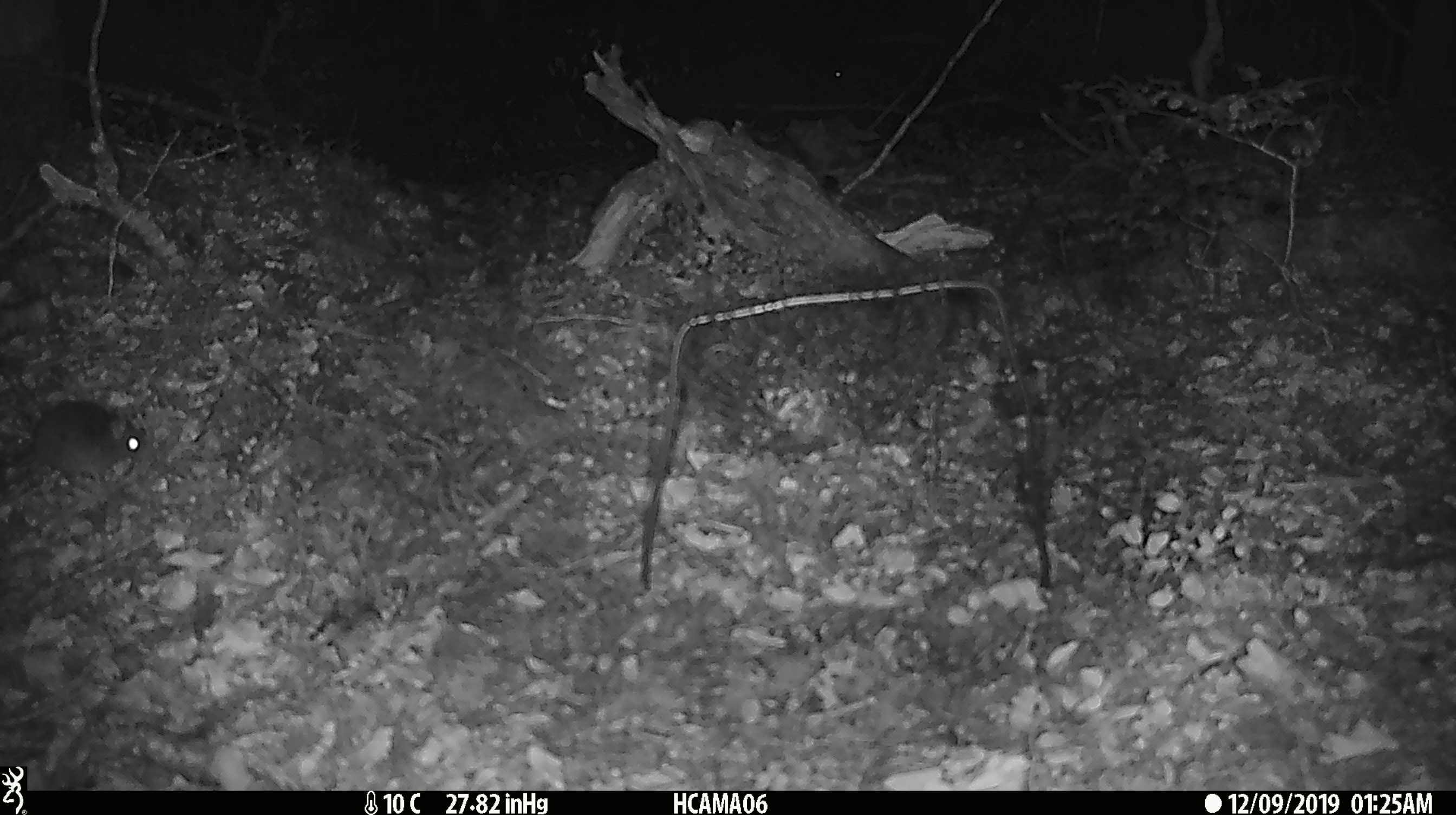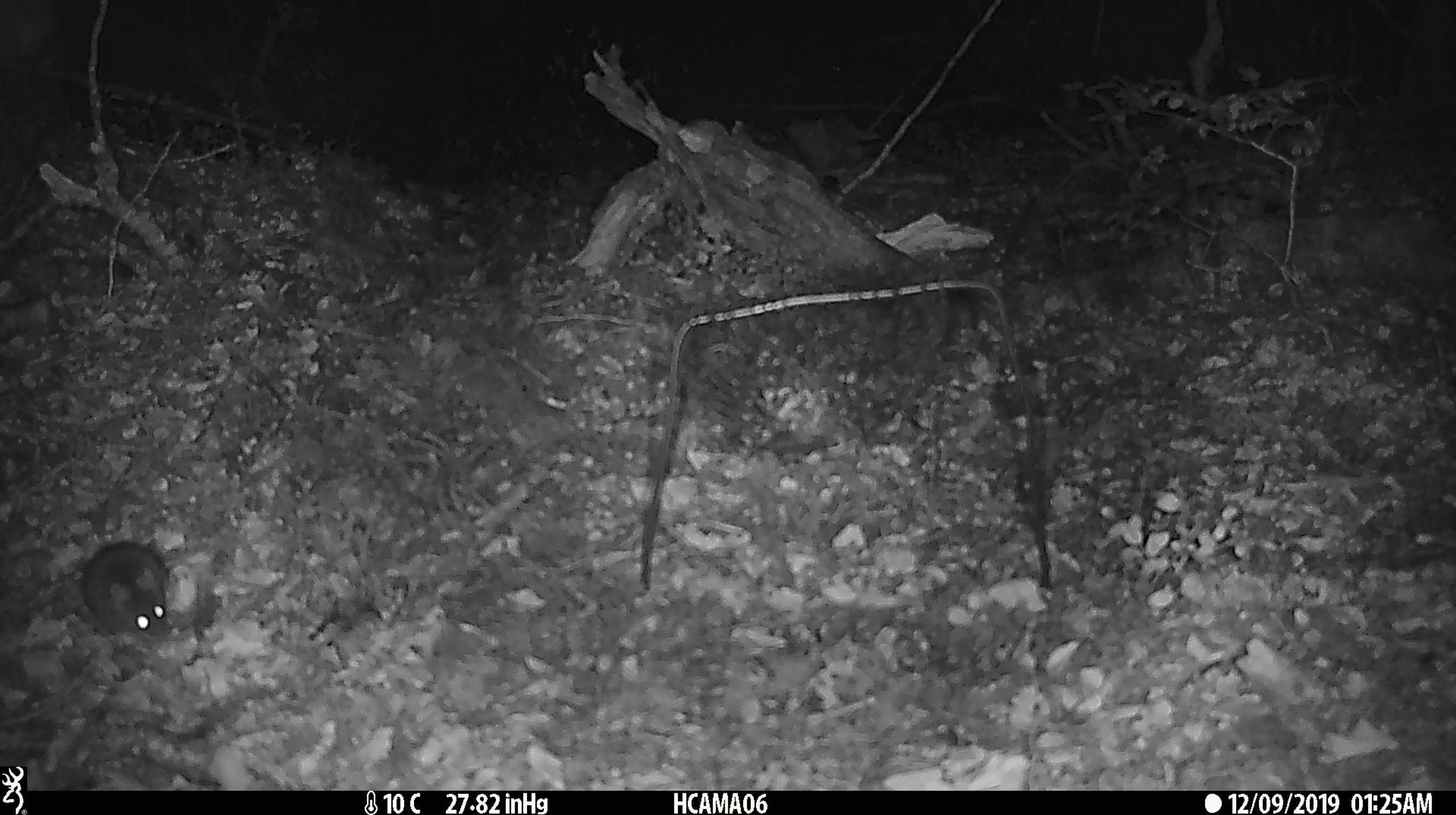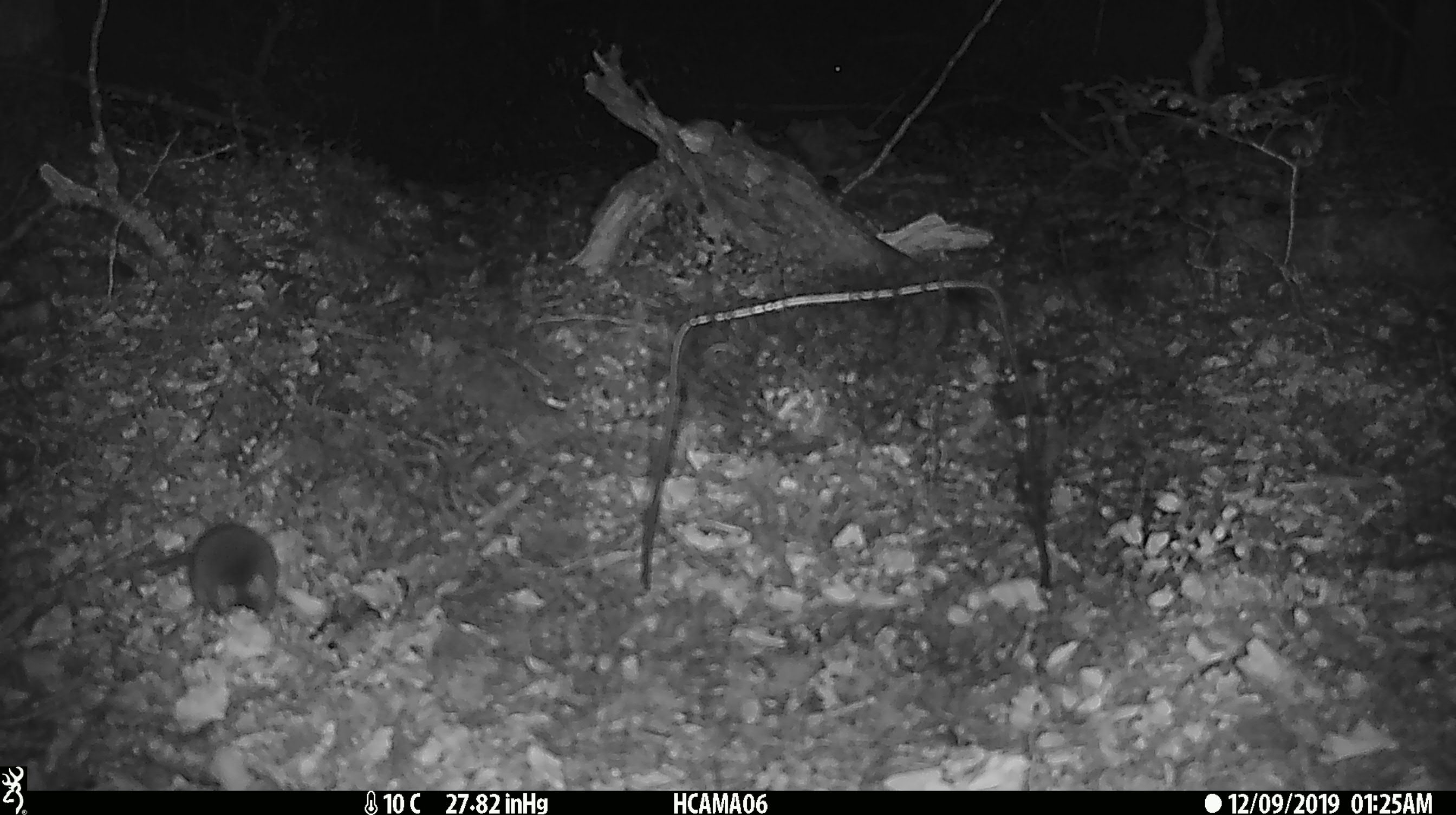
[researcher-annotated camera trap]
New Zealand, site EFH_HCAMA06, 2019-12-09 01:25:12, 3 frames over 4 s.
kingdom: Animalia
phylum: Chordata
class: Mammalia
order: Rodentia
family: Muridae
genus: Mus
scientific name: Mus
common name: mouse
Mouse (Mus).